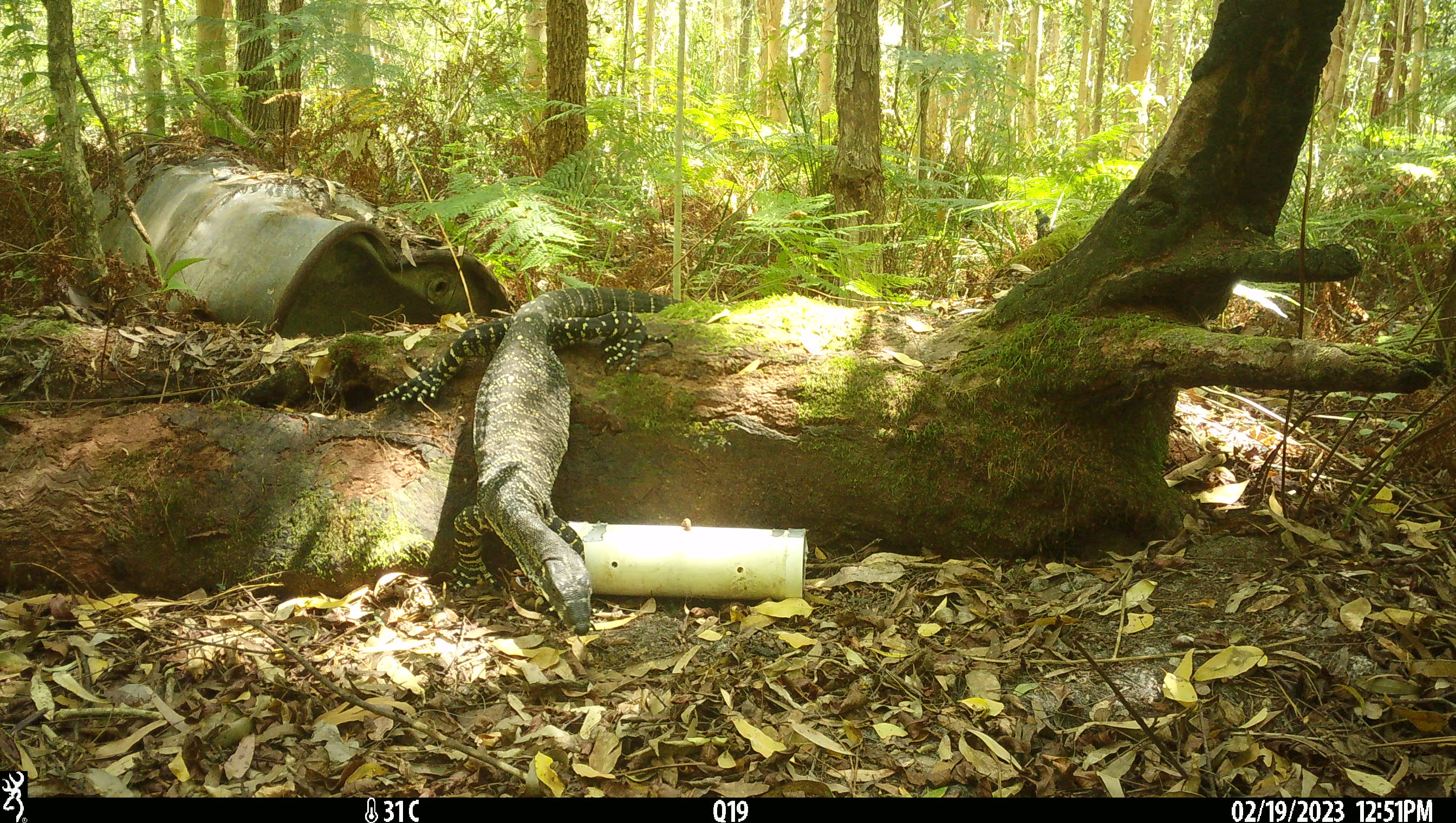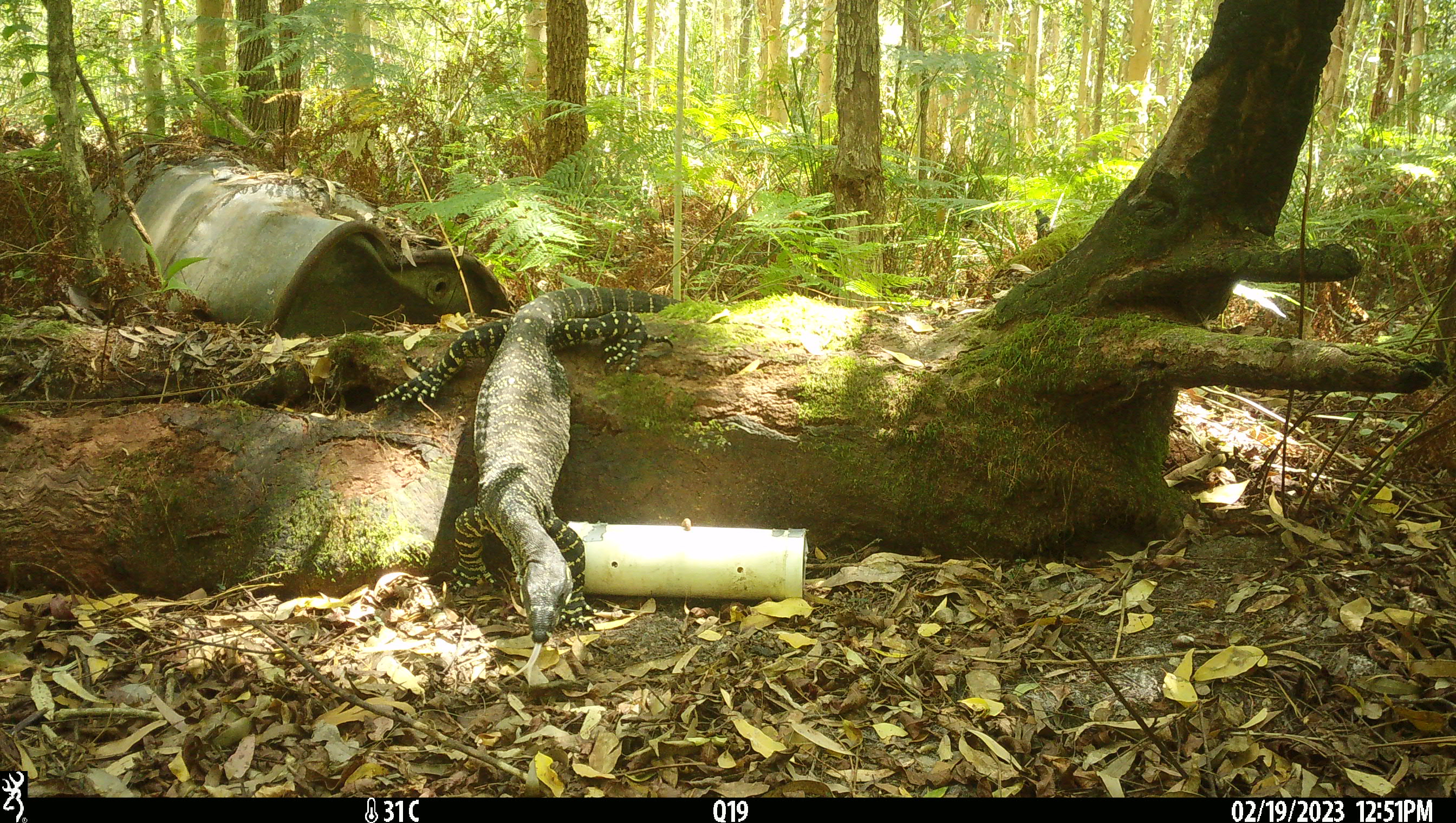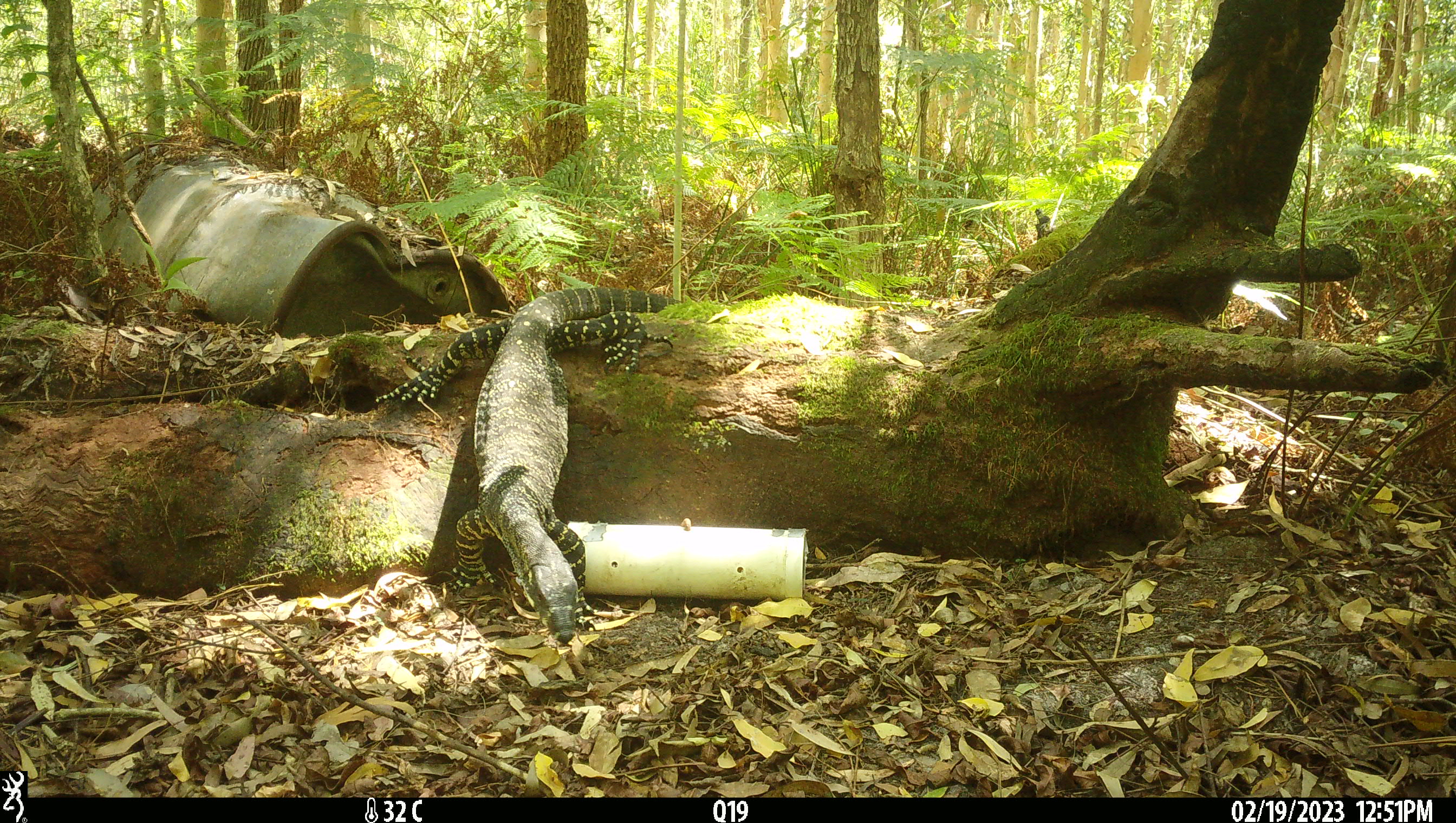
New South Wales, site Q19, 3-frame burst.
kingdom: Animalia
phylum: Chordata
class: Reptilia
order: Squamata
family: Varanidae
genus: Varanus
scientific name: Varanus varius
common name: lace monitor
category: goanna